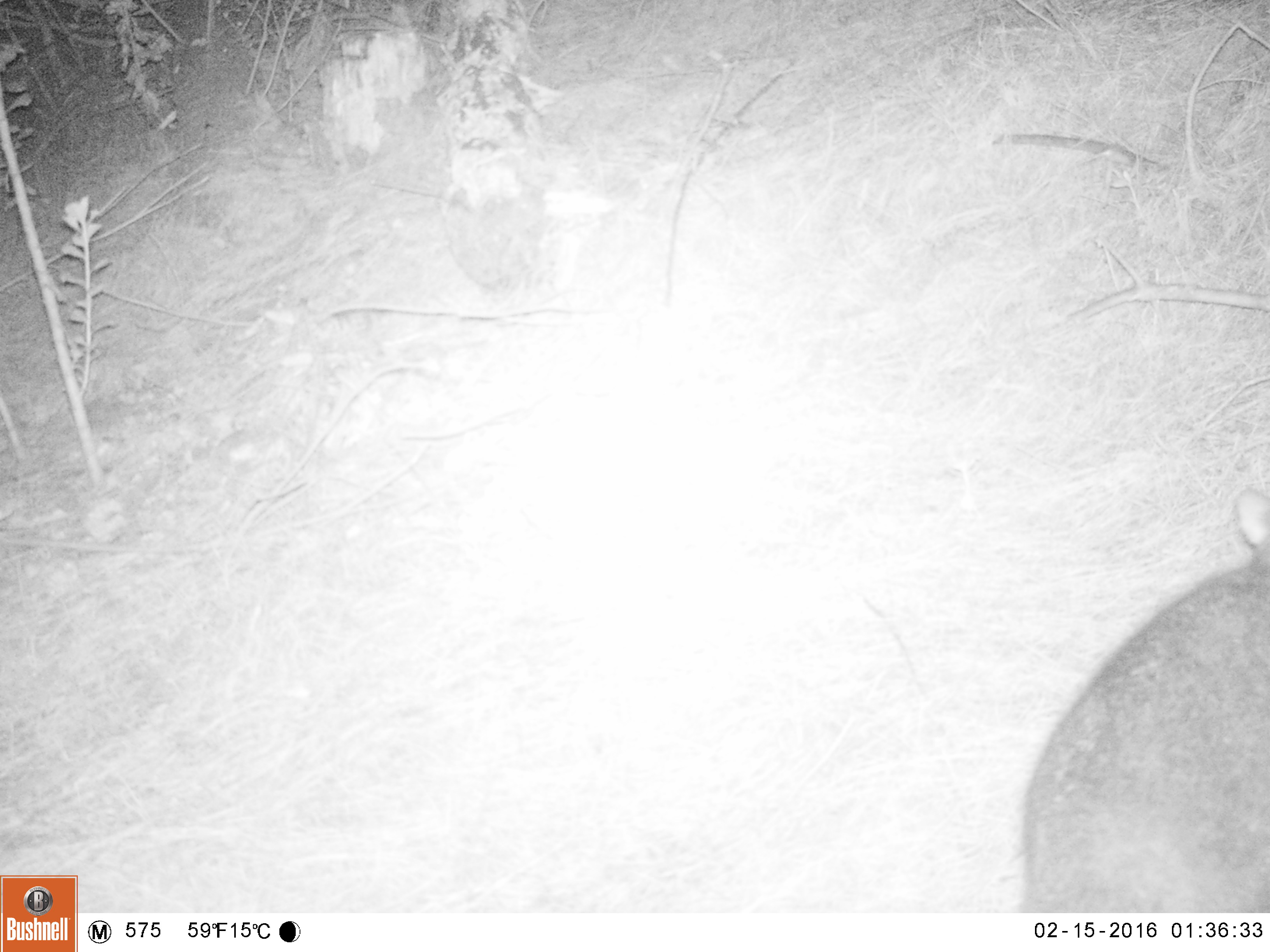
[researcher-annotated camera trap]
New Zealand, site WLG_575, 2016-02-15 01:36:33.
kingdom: Animalia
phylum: Chordata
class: Mammalia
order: Diprotodontia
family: Phalangeridae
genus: Trichosurus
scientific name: Trichosurus vulpecula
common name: common brushtail possum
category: possum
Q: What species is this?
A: Possum (common brushtail possum) (Trichosurus vulpecula).